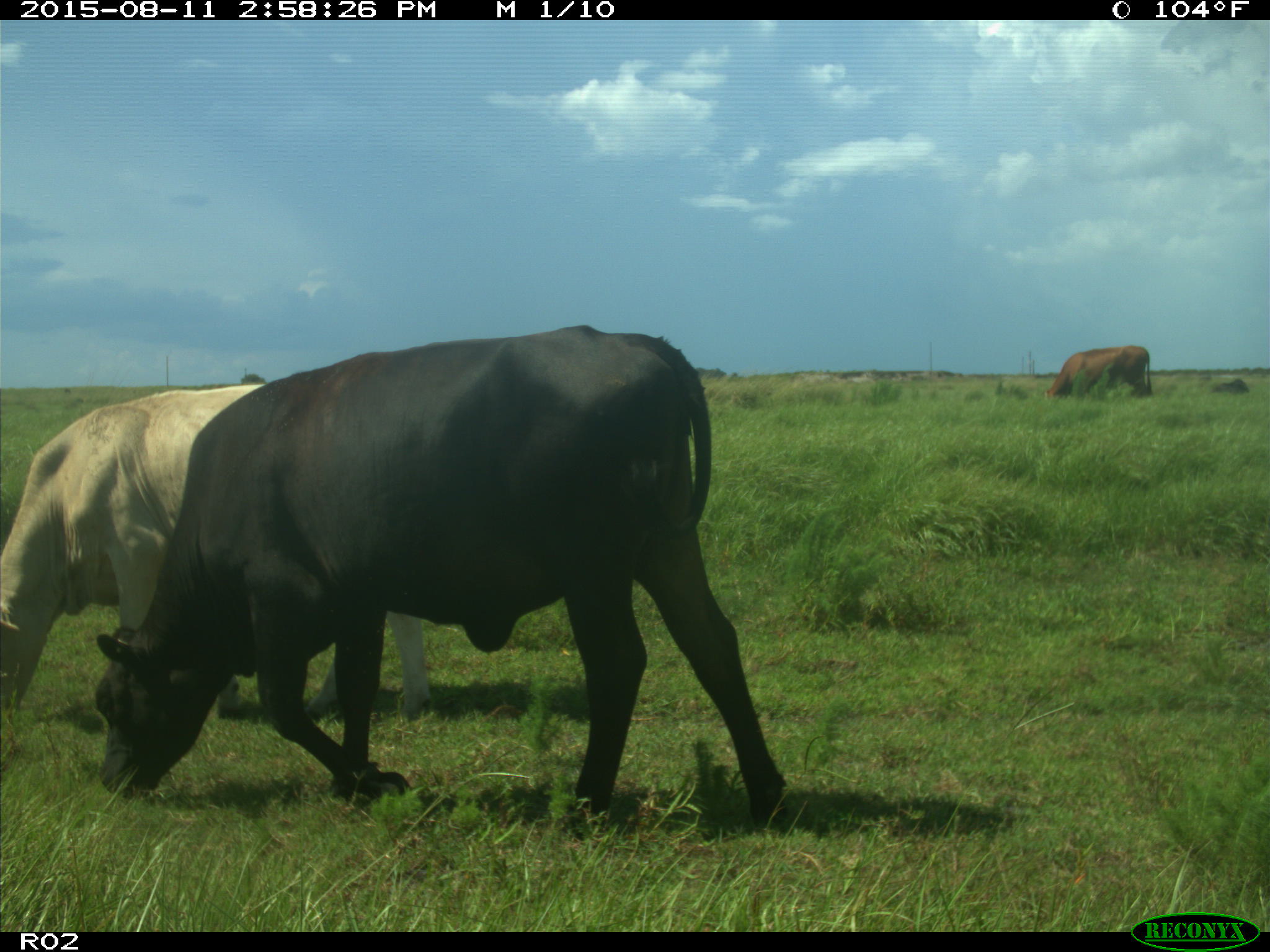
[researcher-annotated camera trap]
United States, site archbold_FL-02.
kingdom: Animalia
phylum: Chordata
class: Mammalia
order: Artiodactyla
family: Bovidae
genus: Bos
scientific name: Bos taurus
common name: domestic cow